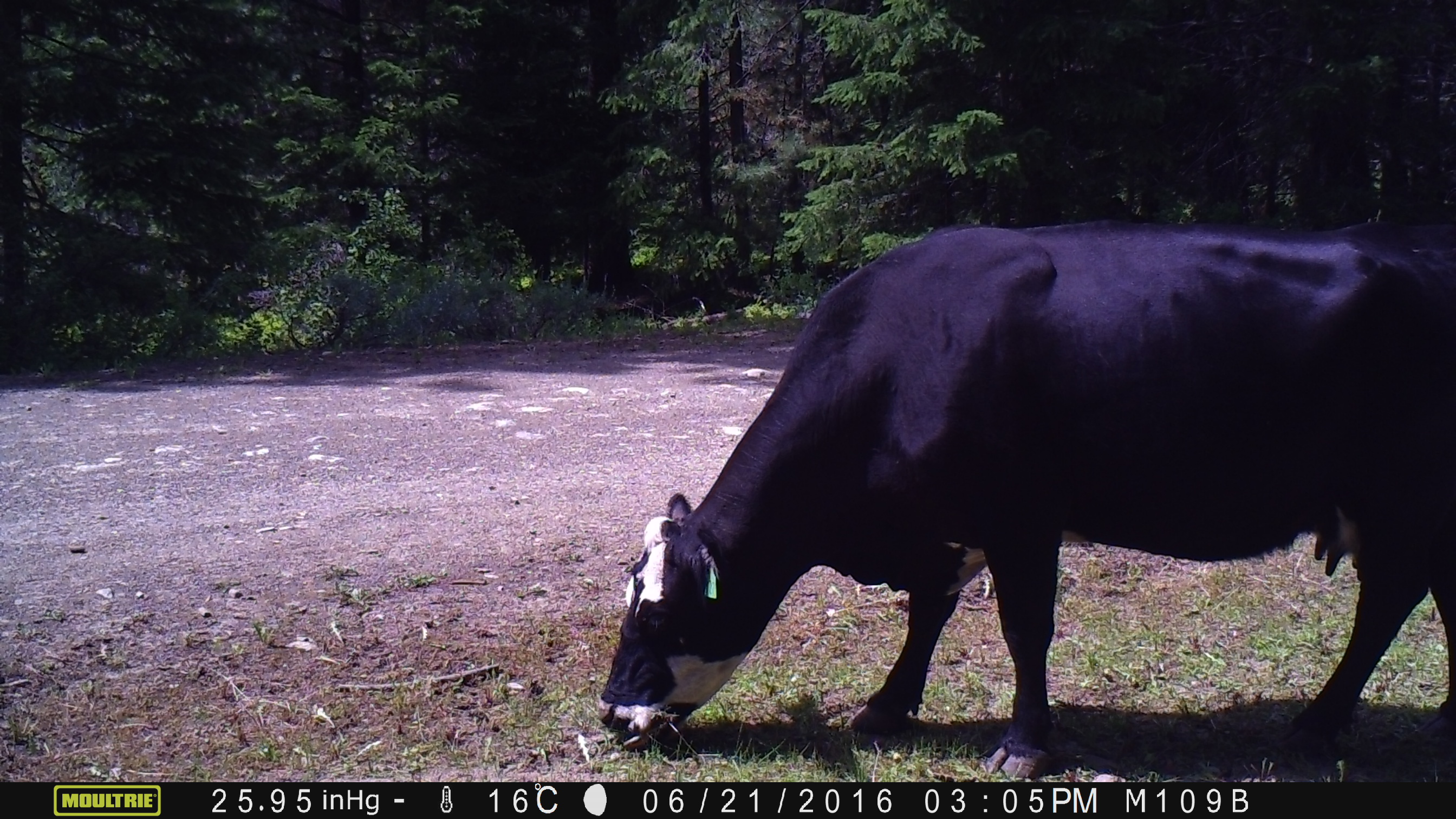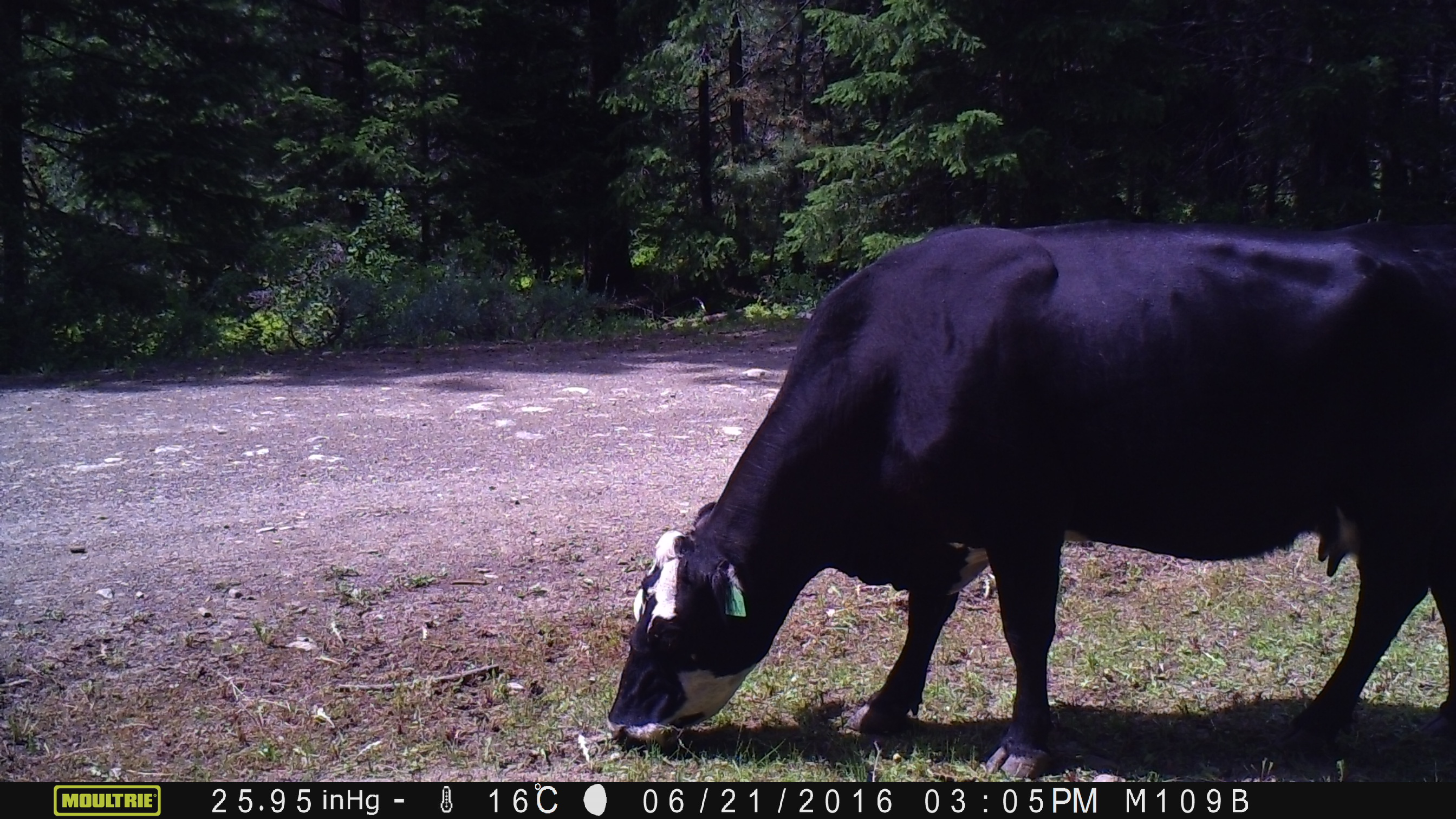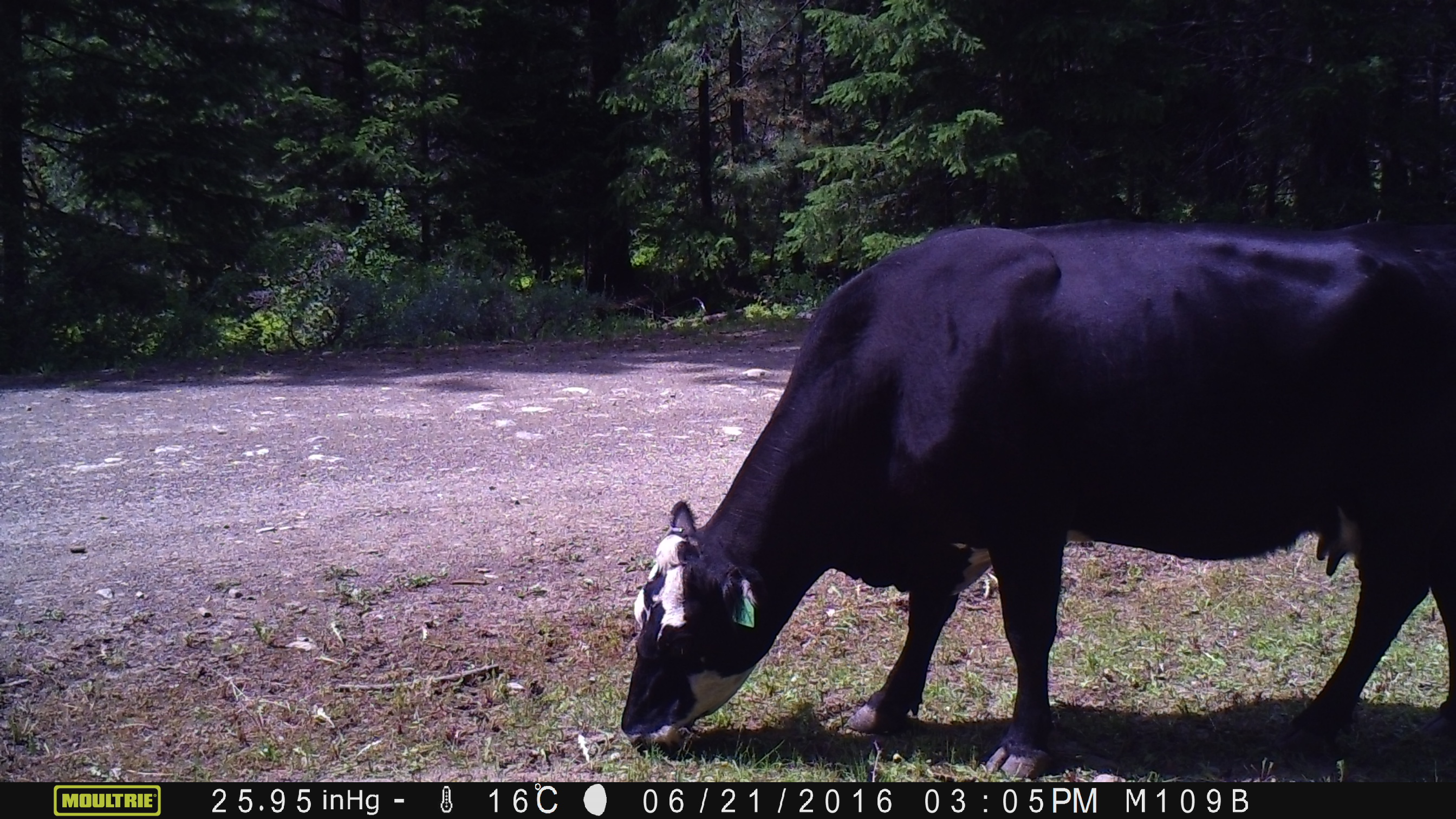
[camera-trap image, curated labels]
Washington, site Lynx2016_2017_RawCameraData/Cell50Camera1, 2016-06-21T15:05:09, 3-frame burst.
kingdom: Animalia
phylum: Chordata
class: Mammalia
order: Artiodactyla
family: Bovidae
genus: Bos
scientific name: Bos taurus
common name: domestic cattle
Domestic cattle (Bos taurus). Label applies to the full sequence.